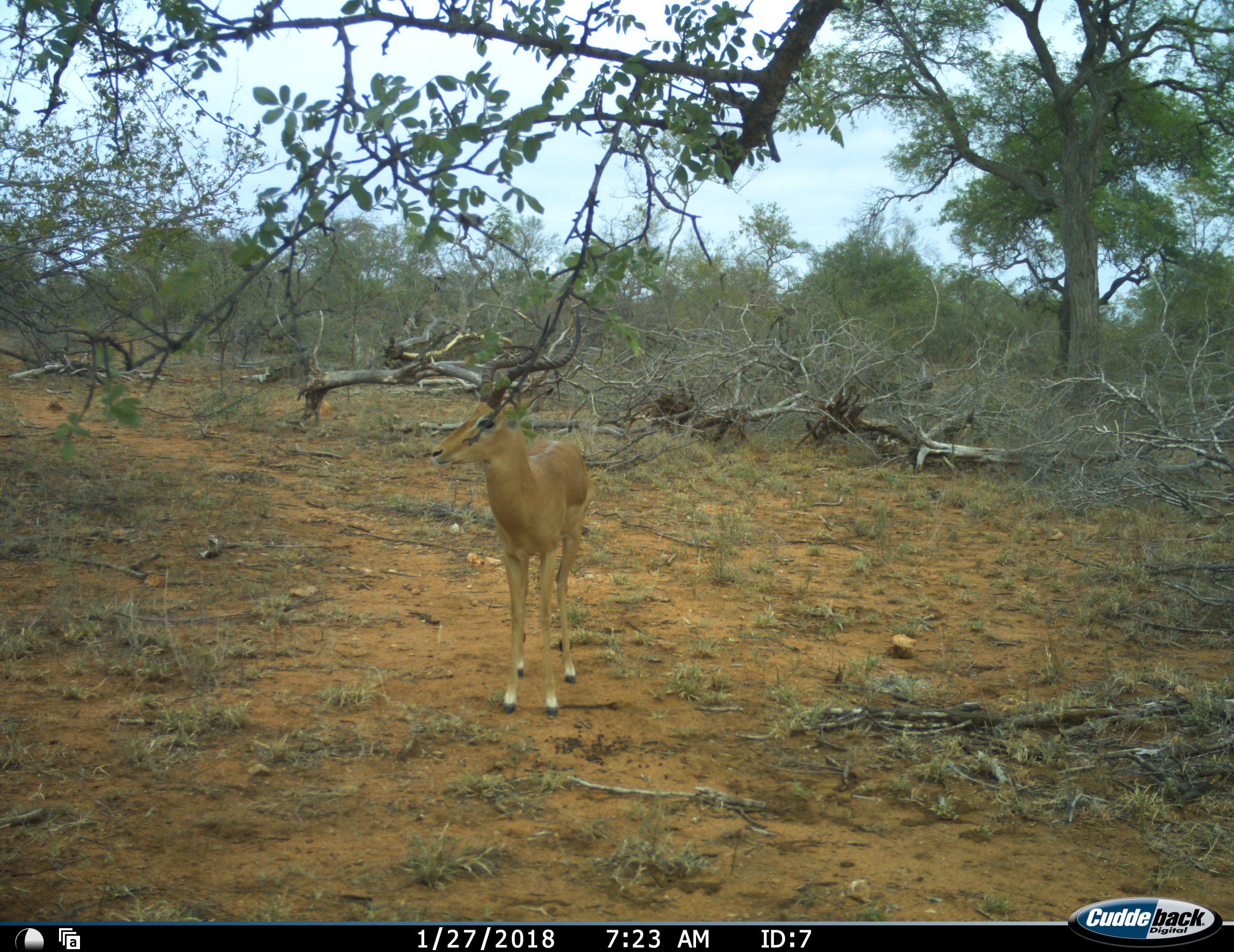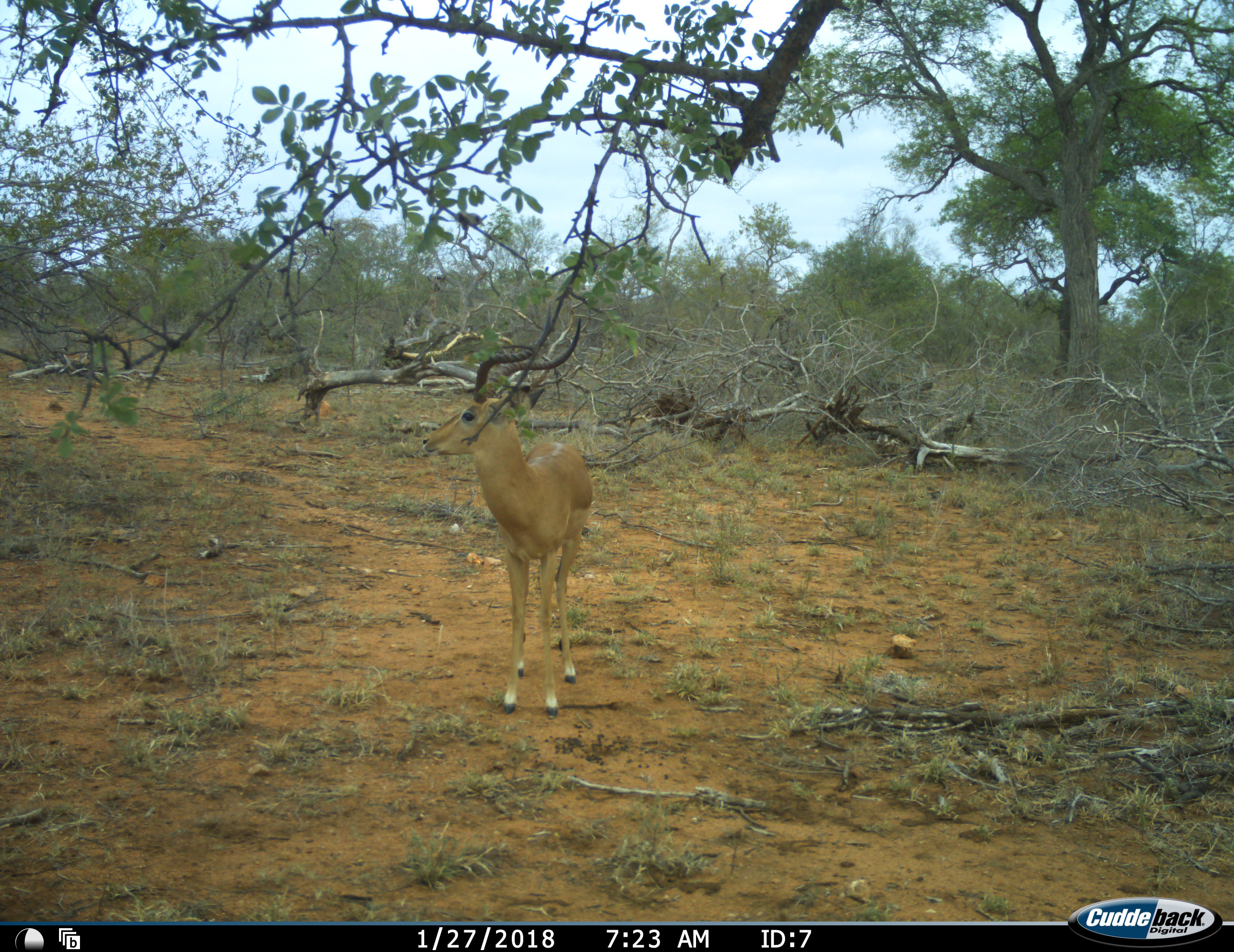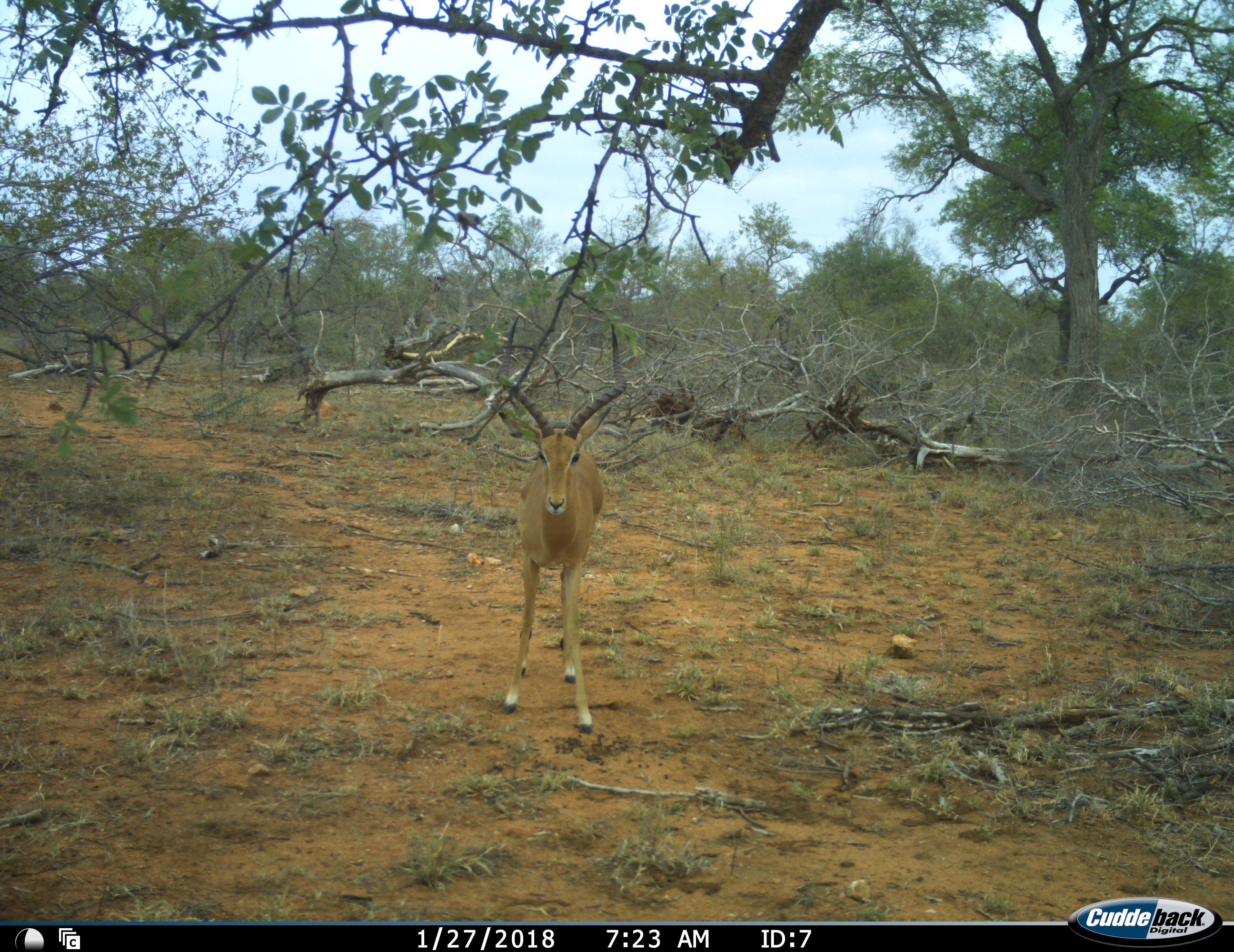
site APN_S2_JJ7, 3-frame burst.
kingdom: Animalia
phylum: Chordata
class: Mammalia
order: Artiodactyla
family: Bovidae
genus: Aepyceros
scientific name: Aepyceros melampus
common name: impala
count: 1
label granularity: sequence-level